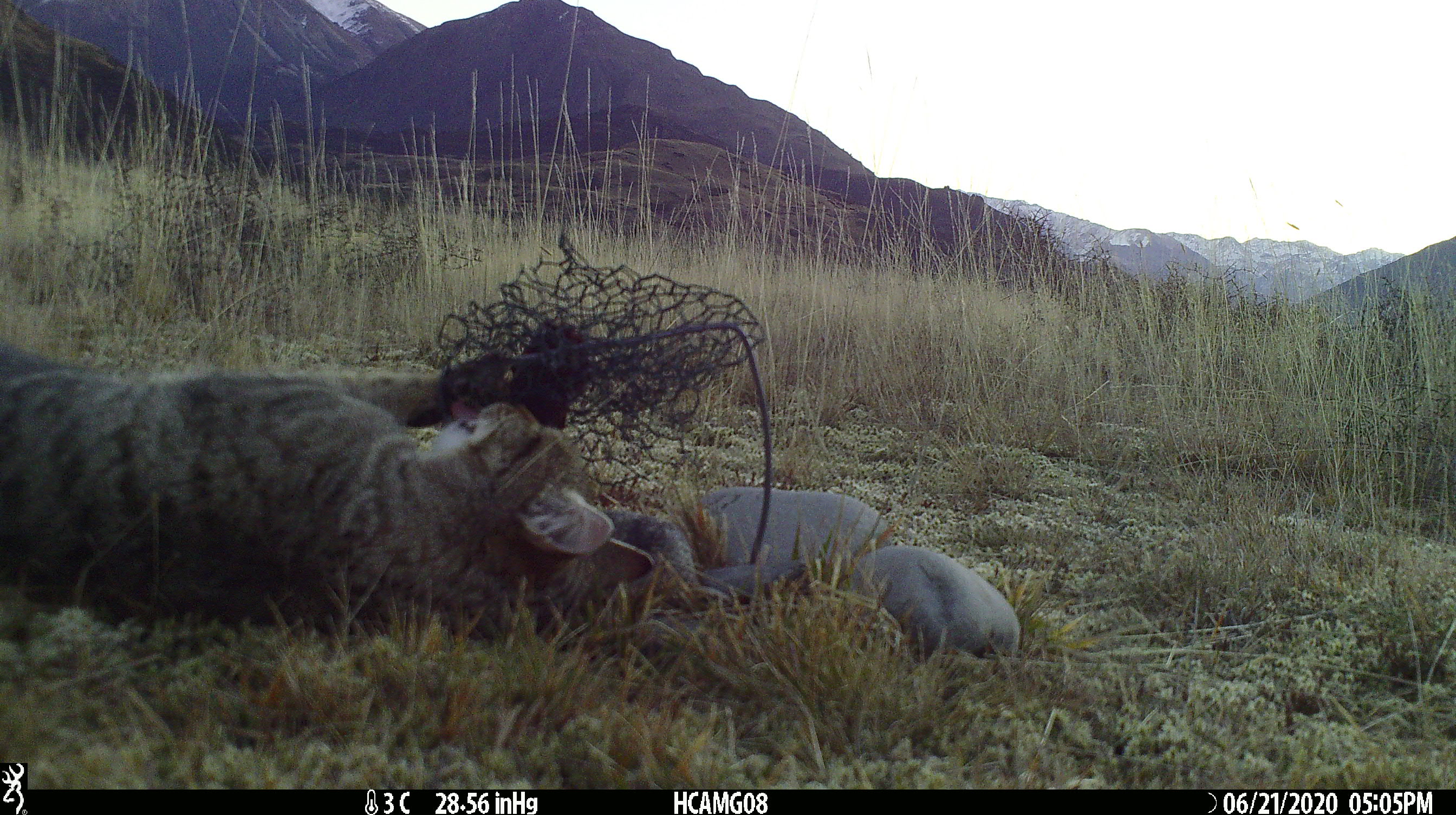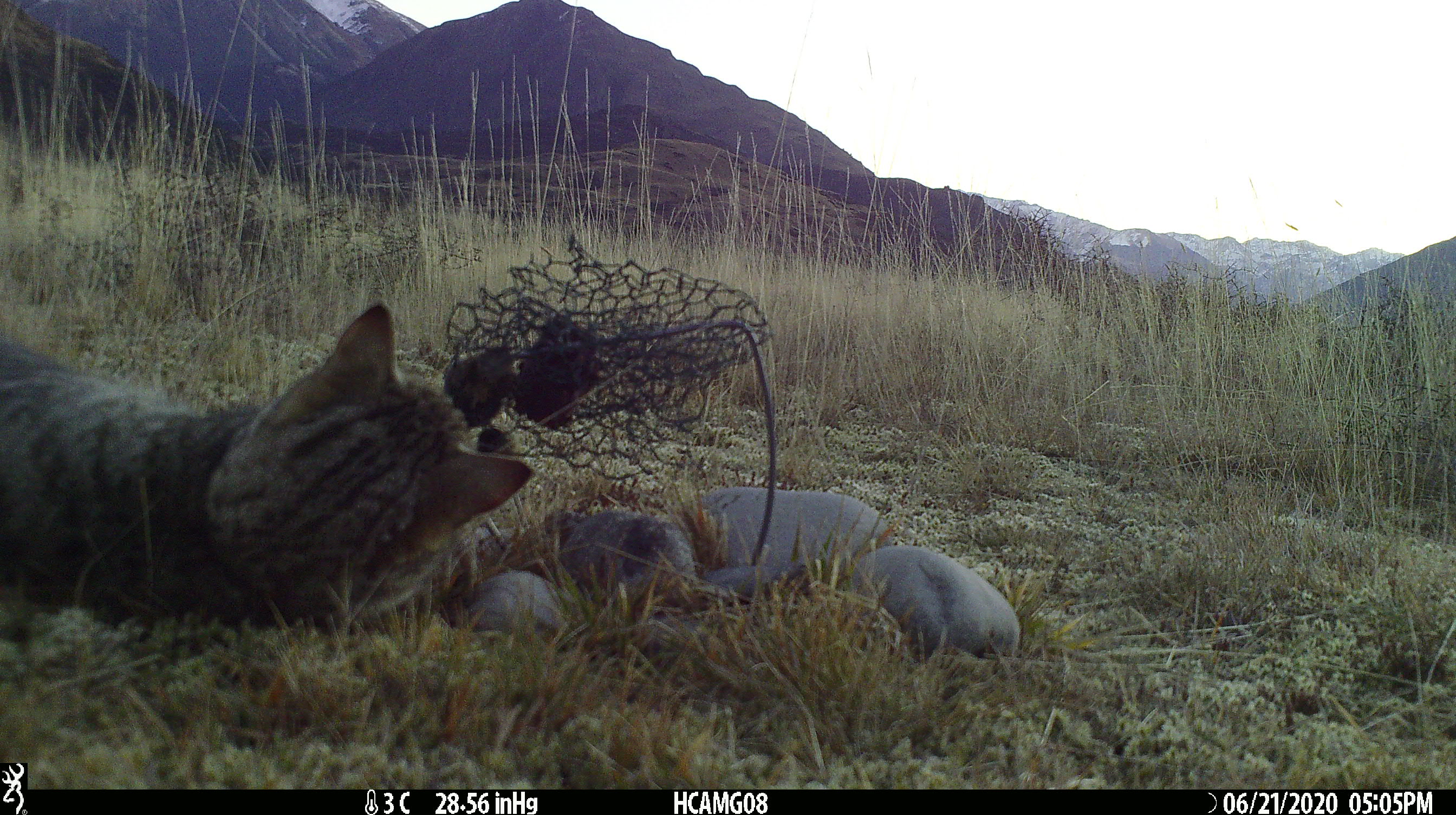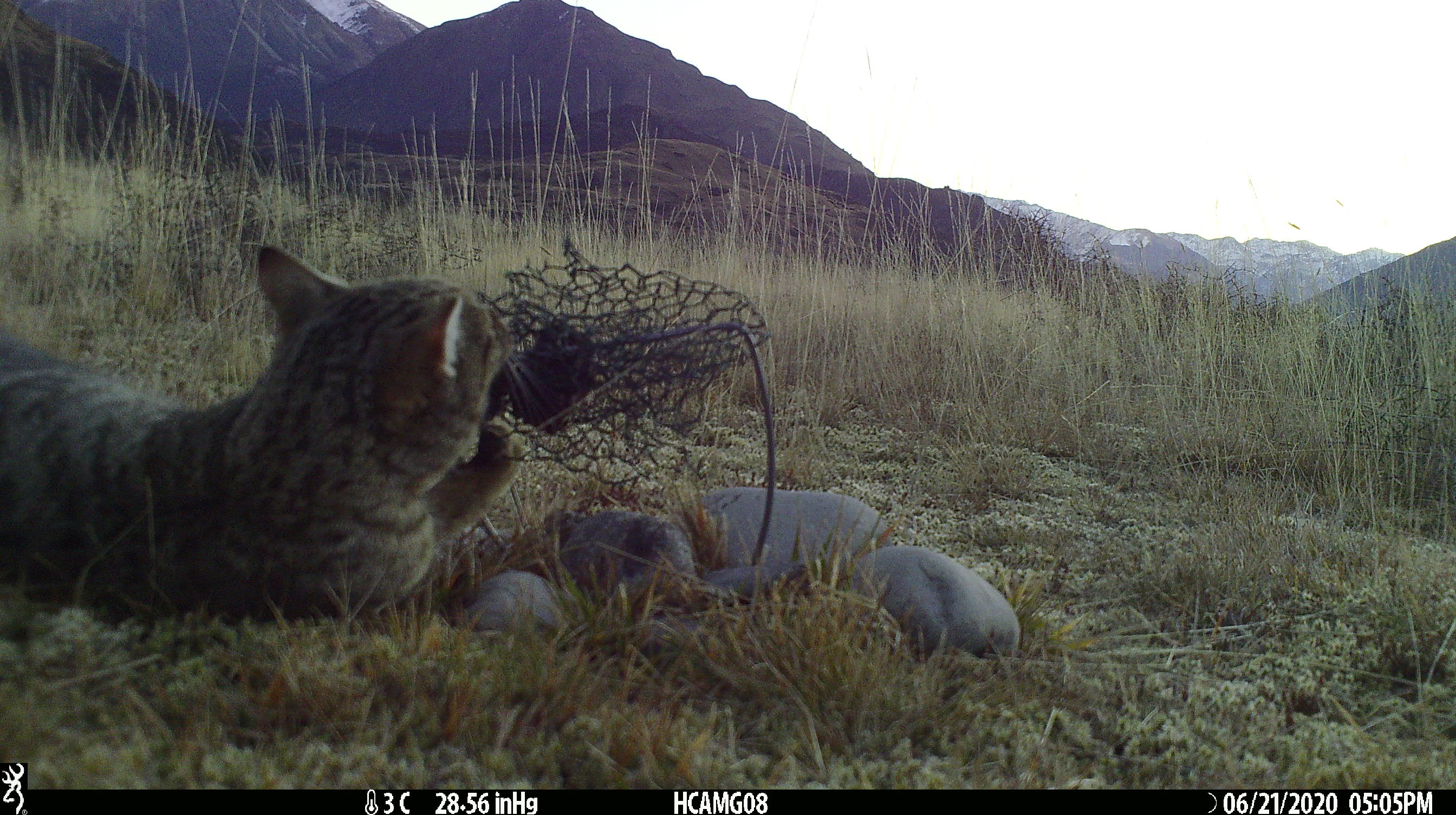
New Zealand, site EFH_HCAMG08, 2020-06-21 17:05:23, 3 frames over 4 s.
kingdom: Animalia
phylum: Chordata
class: Mammalia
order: Carnivora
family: Felidae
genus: Felis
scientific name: Felis catus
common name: domestic cat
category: cat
Cat (domestic cat) (Felis catus).